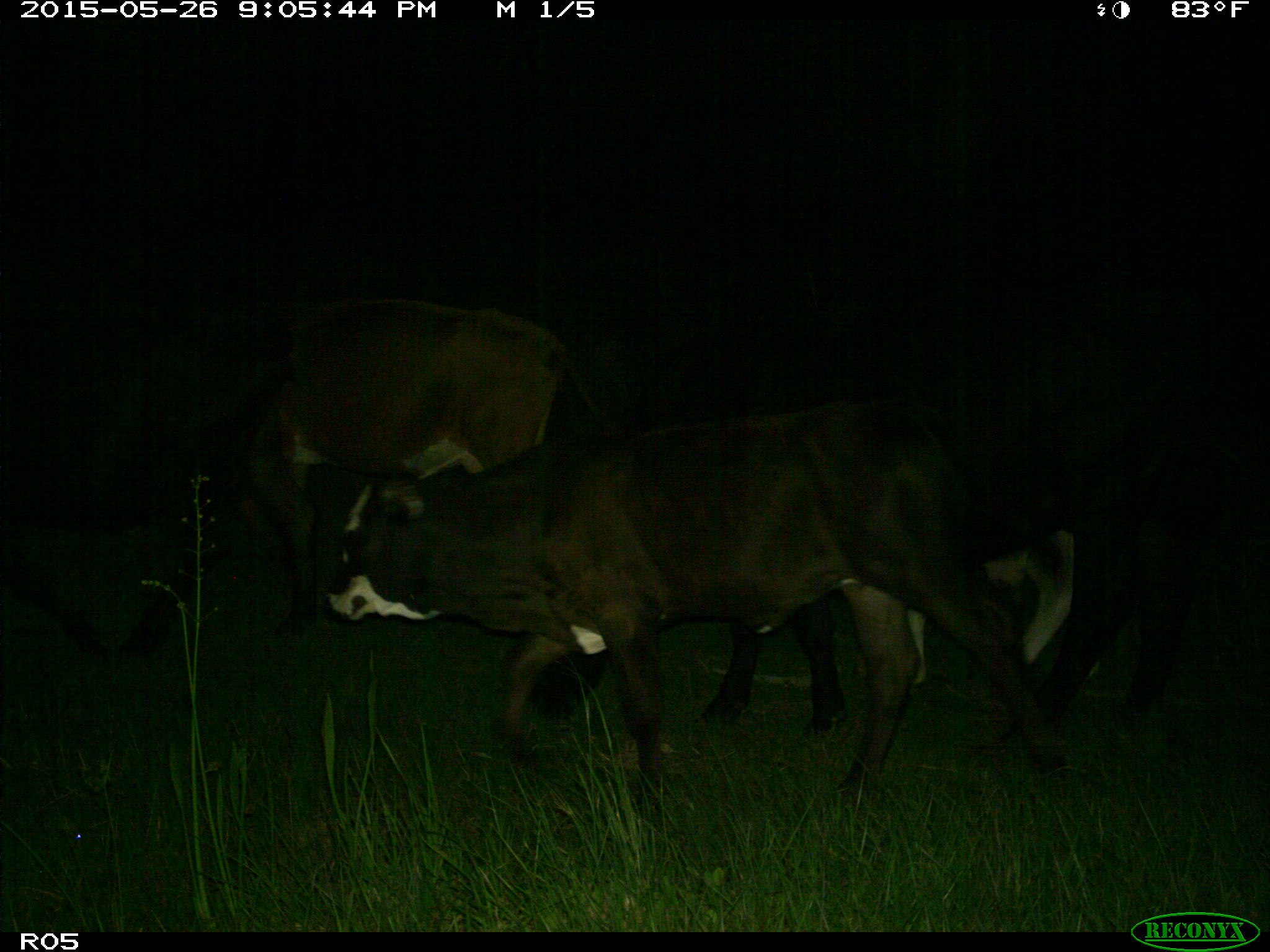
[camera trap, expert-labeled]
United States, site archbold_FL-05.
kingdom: Animalia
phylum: Chordata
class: Mammalia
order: Artiodactyla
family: Bovidae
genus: Bos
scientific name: Bos taurus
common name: domestic cow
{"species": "Bos taurus (domestic cow)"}